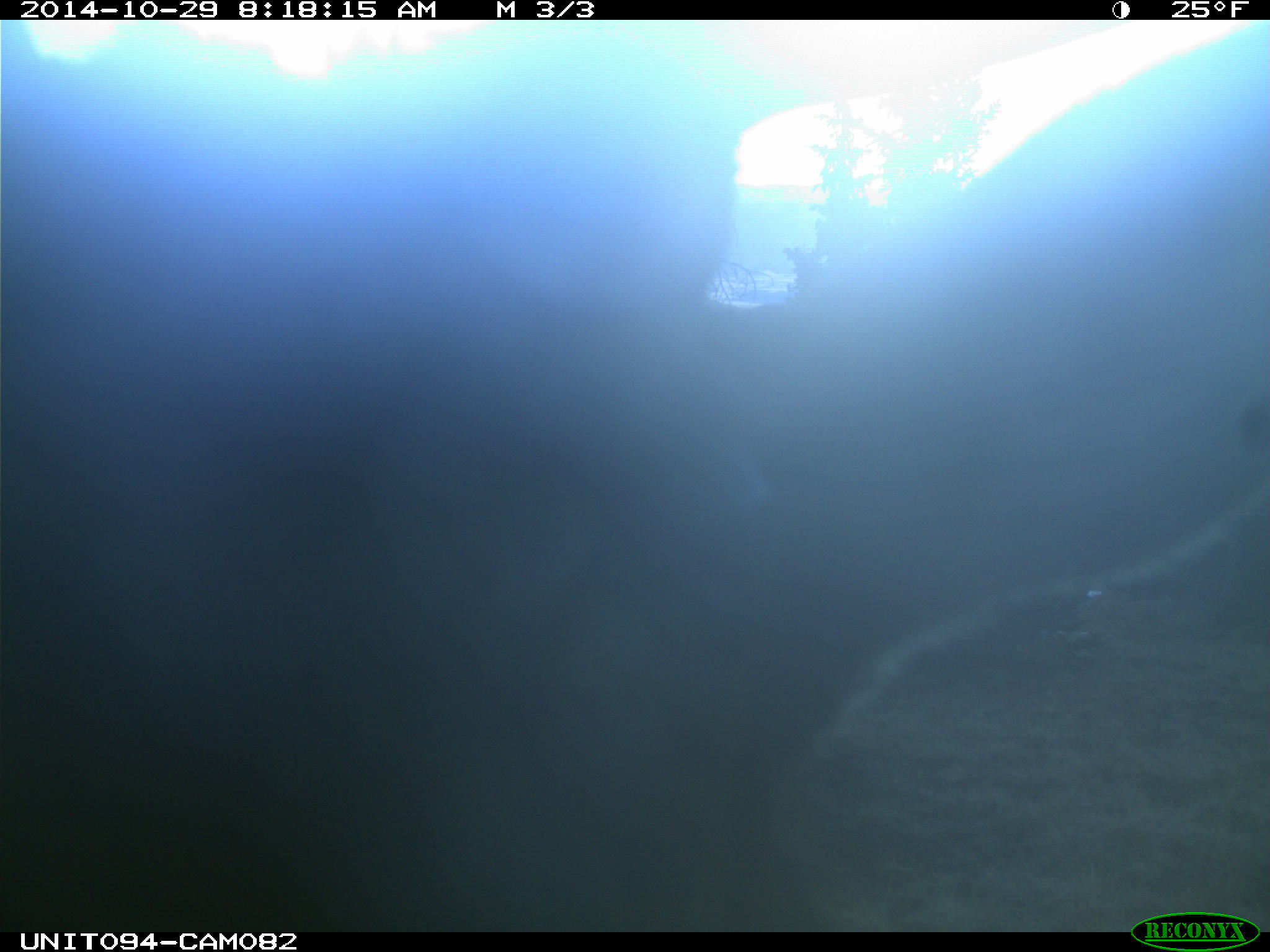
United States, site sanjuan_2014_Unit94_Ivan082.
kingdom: Animalia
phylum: Chordata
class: Mammalia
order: Artiodactyla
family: Cervidae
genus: Cervus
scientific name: Cervus elaphus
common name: red deer